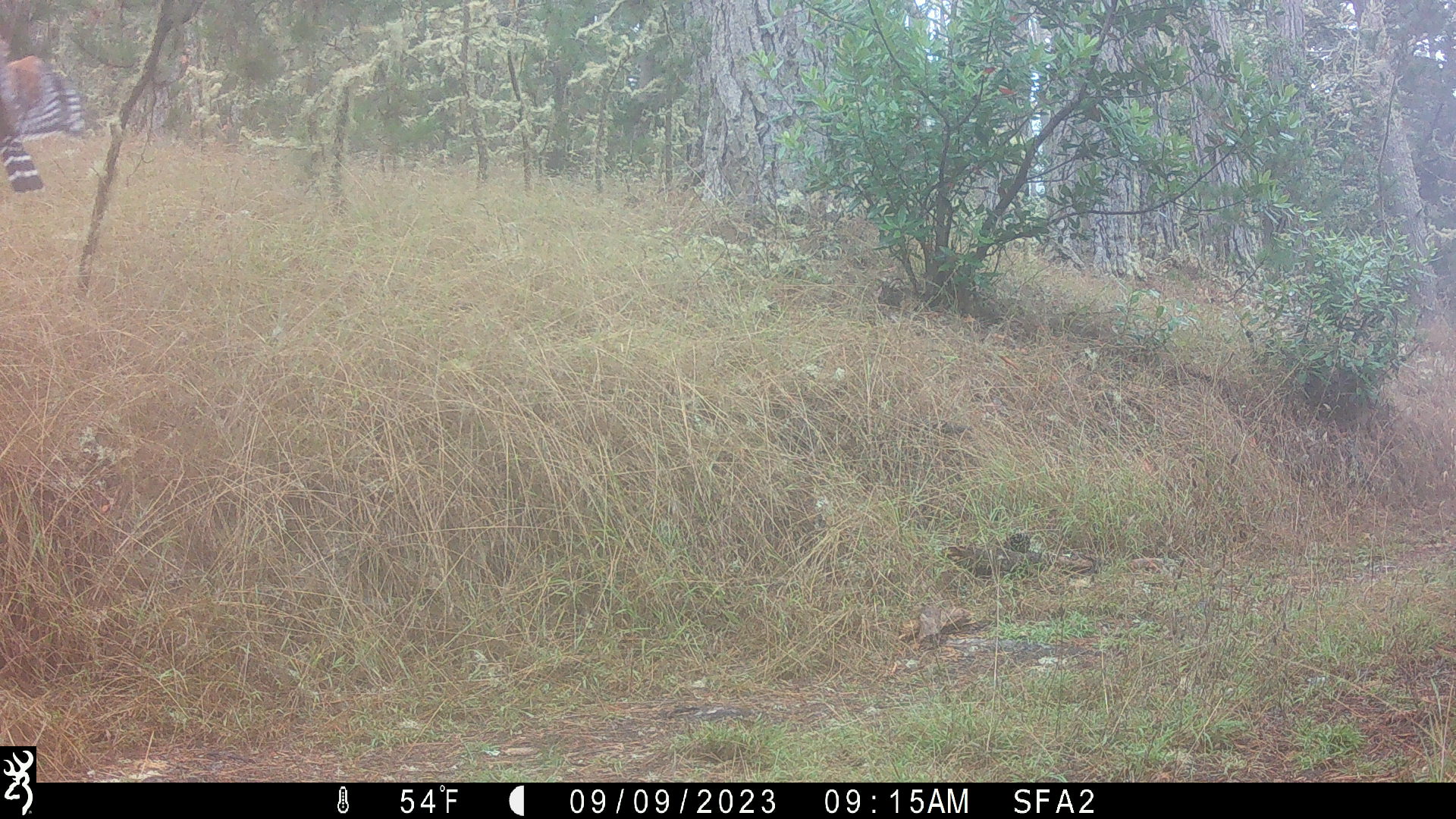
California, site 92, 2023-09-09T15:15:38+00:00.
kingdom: Animalia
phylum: Chordata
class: Aves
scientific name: Aves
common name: bird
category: unknown bird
Unknown bird (bird) (Aves).